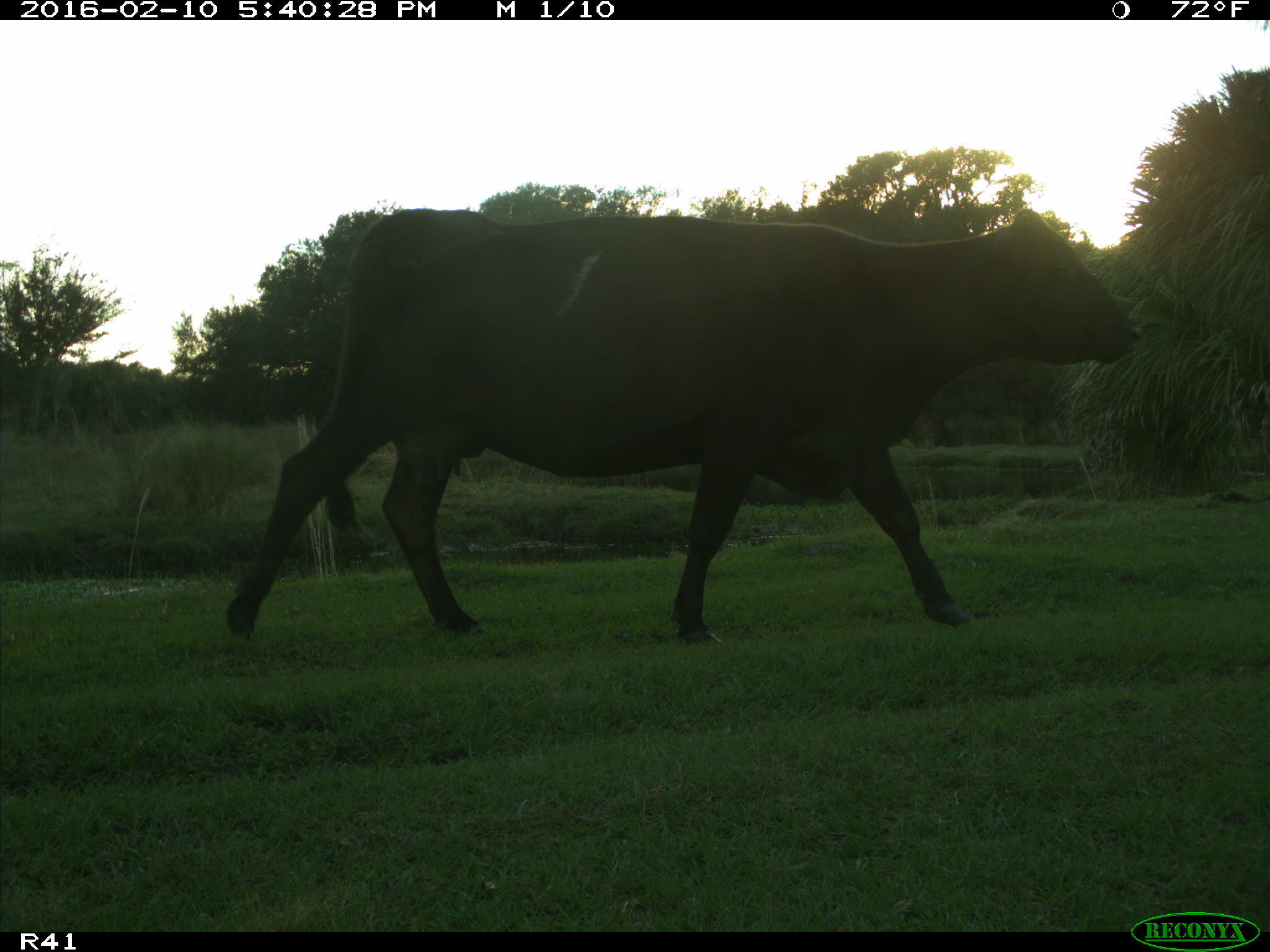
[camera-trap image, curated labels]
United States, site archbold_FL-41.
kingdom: Animalia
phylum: Chordata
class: Mammalia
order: Artiodactyla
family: Bovidae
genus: Bos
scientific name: Bos taurus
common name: domestic cow